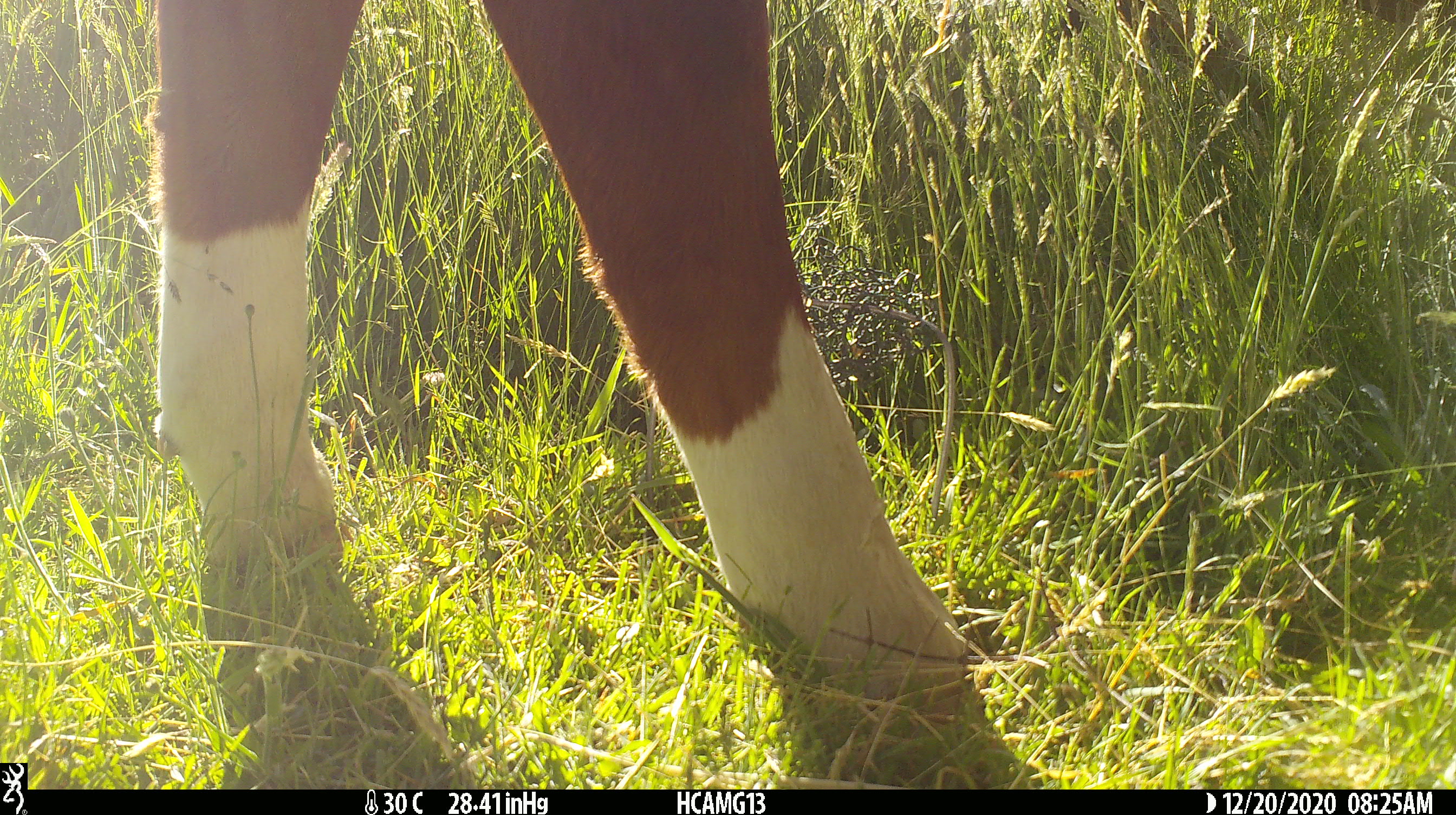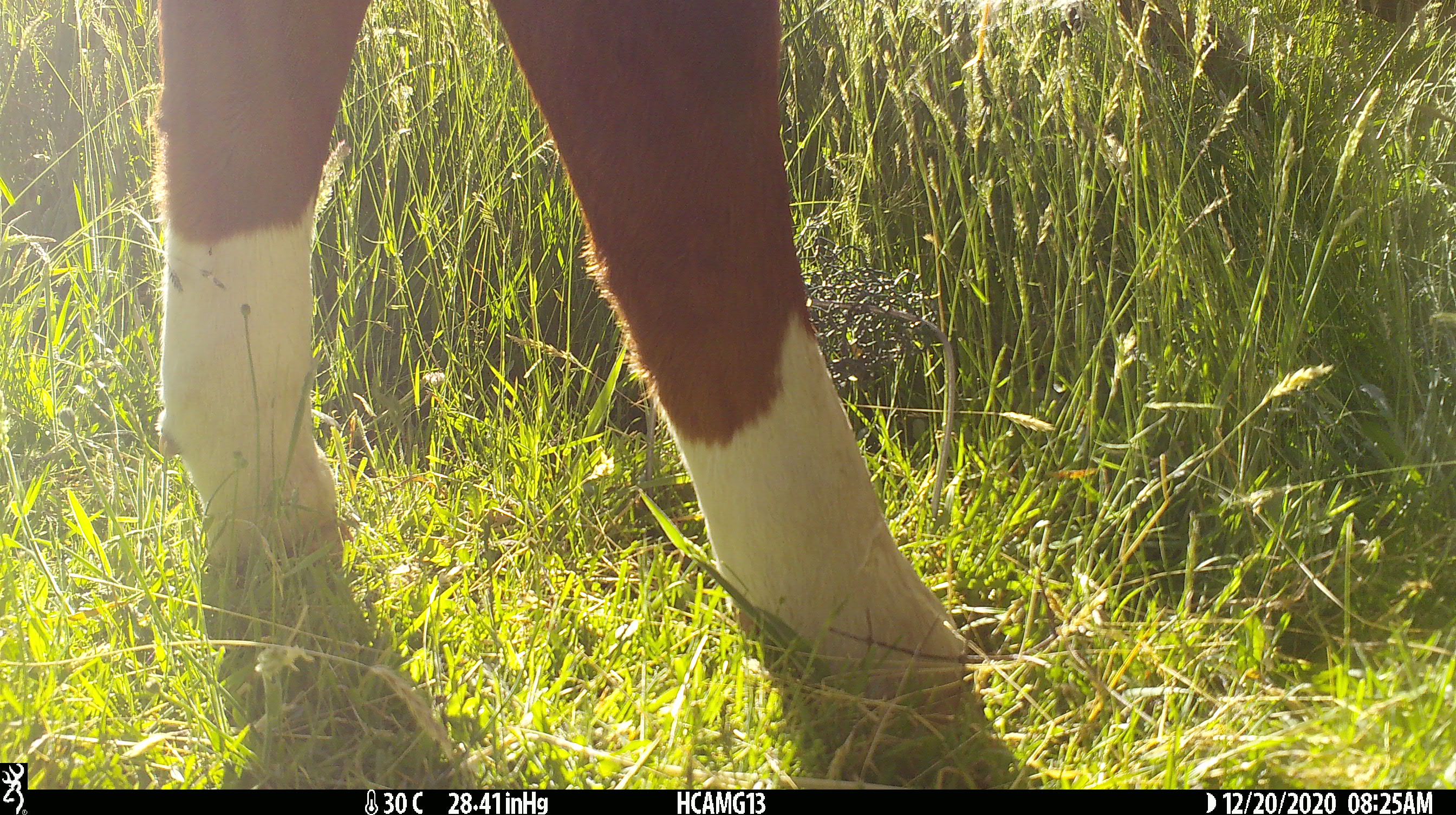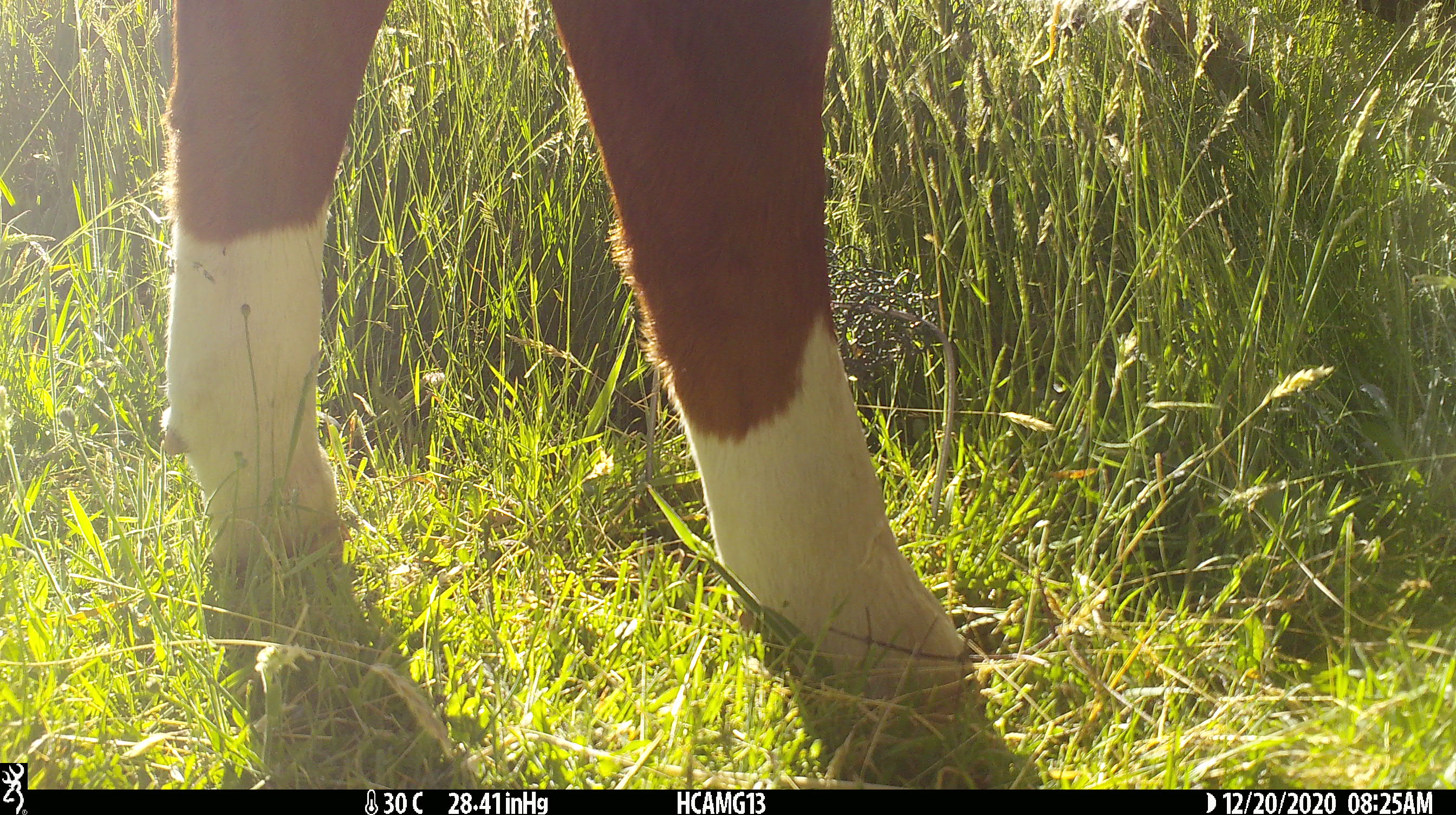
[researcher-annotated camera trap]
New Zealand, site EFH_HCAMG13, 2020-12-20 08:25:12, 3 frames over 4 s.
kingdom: Animalia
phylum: Chordata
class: Mammalia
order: Artiodactyla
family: Bovidae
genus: Bos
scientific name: Bos taurus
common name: domestic cow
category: cow